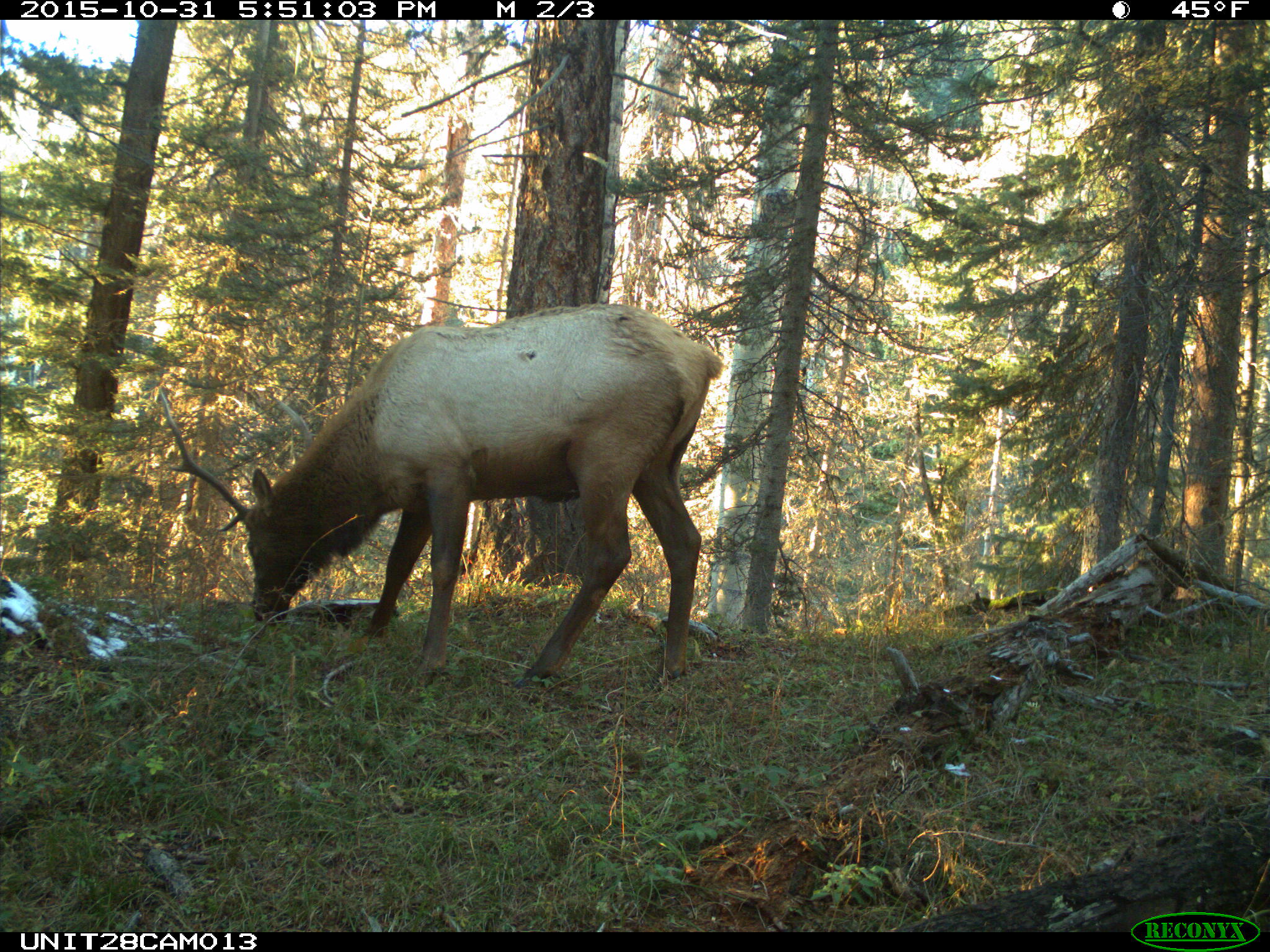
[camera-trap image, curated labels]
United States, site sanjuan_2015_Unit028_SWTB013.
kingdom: Animalia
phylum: Chordata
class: Mammalia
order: Artiodactyla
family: Cervidae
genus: Cervus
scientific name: Cervus elaphus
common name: red deer